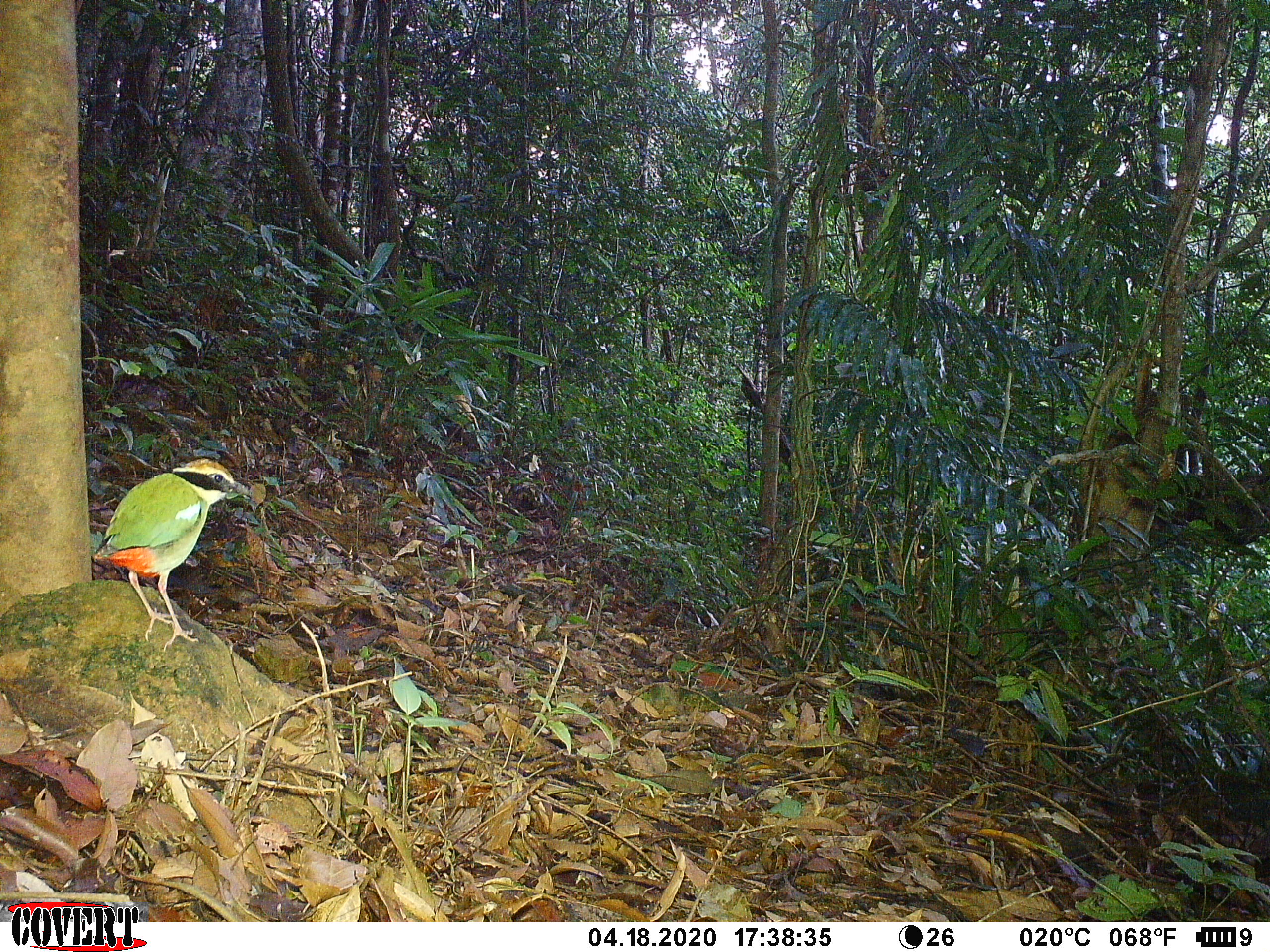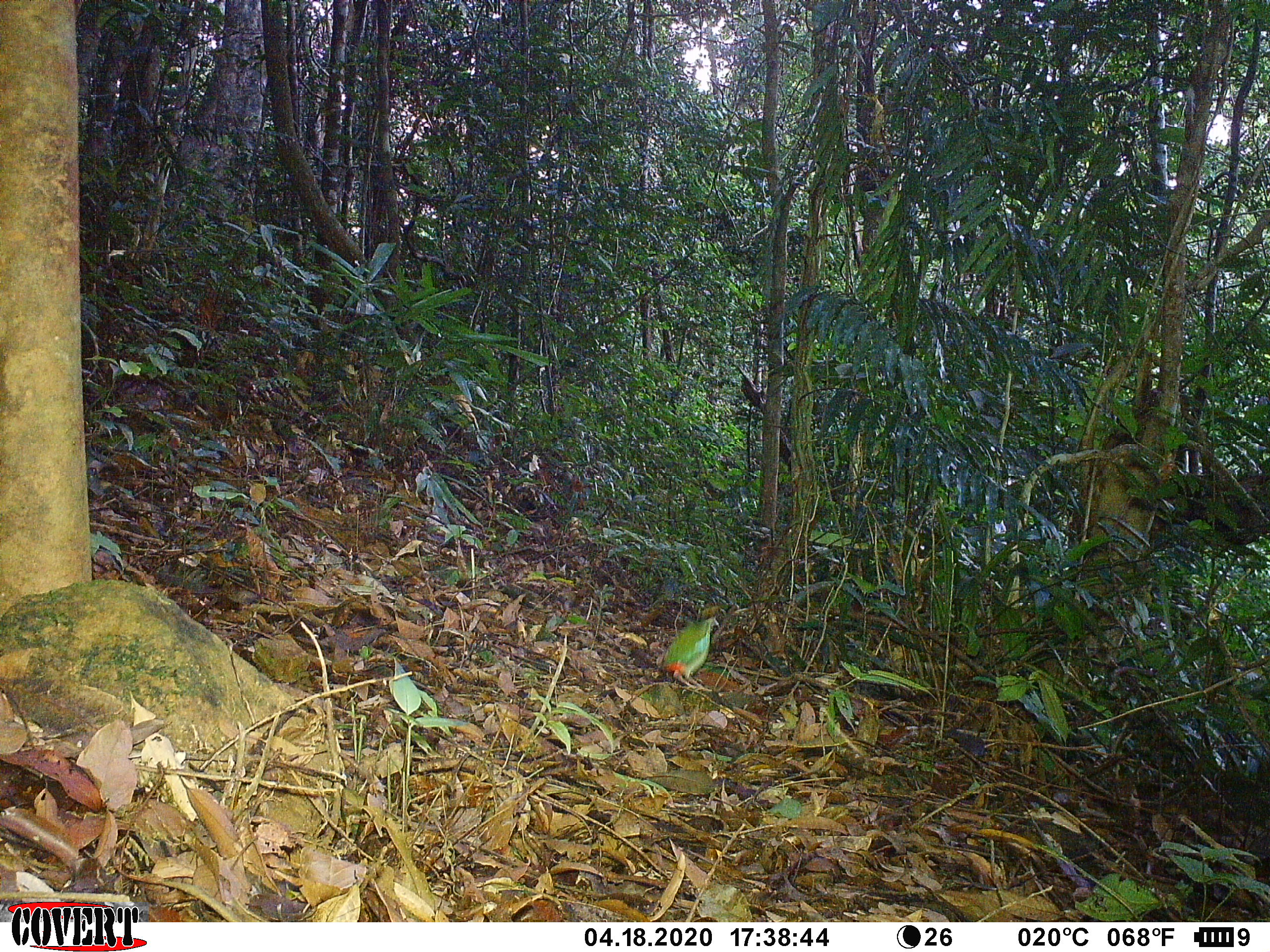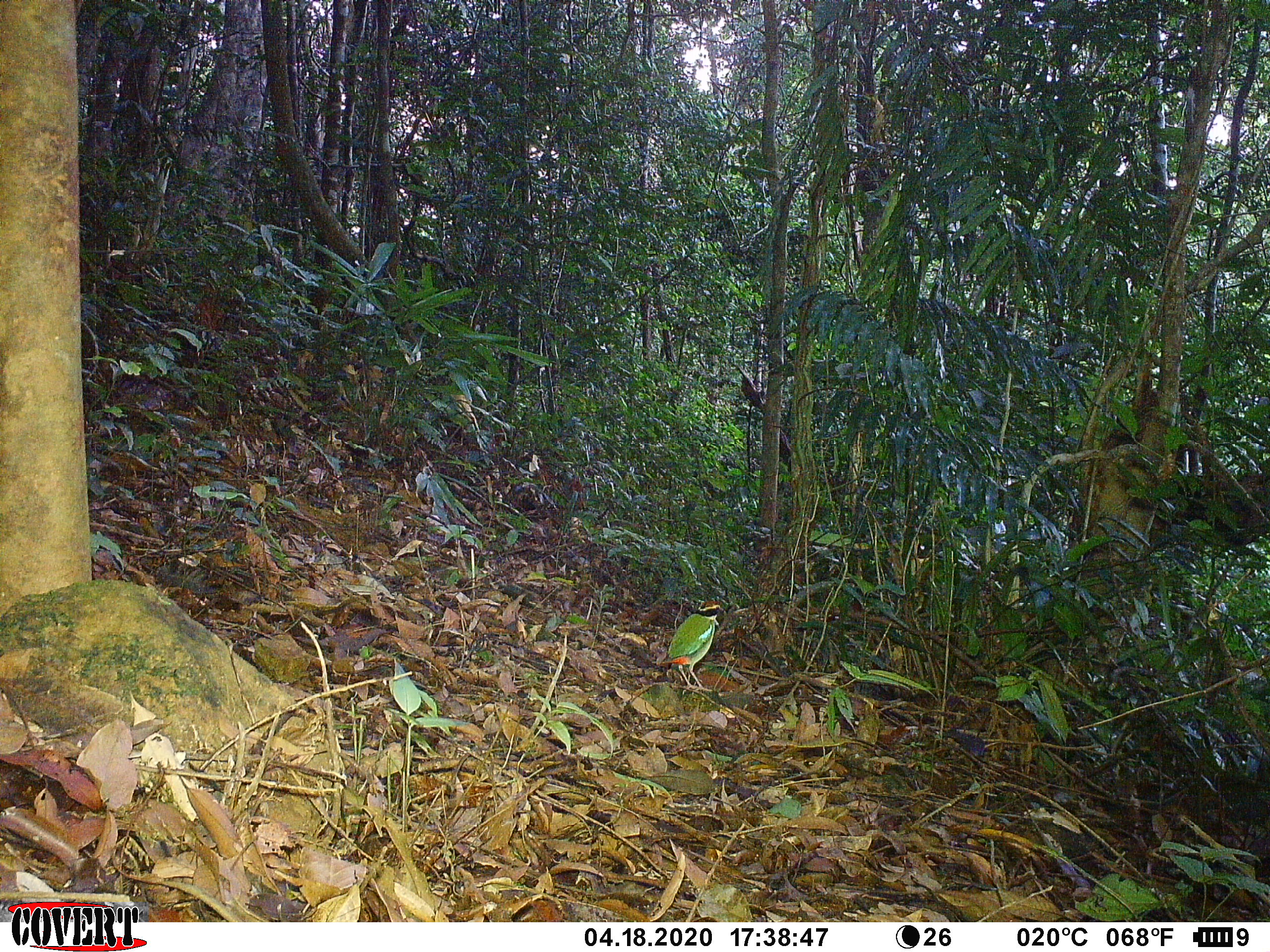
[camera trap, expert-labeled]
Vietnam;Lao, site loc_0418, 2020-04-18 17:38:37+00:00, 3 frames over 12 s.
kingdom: Animalia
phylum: Chordata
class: Aves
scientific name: Aves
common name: bird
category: unidentified bird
Unidentified bird (bird) (Aves). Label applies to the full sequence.